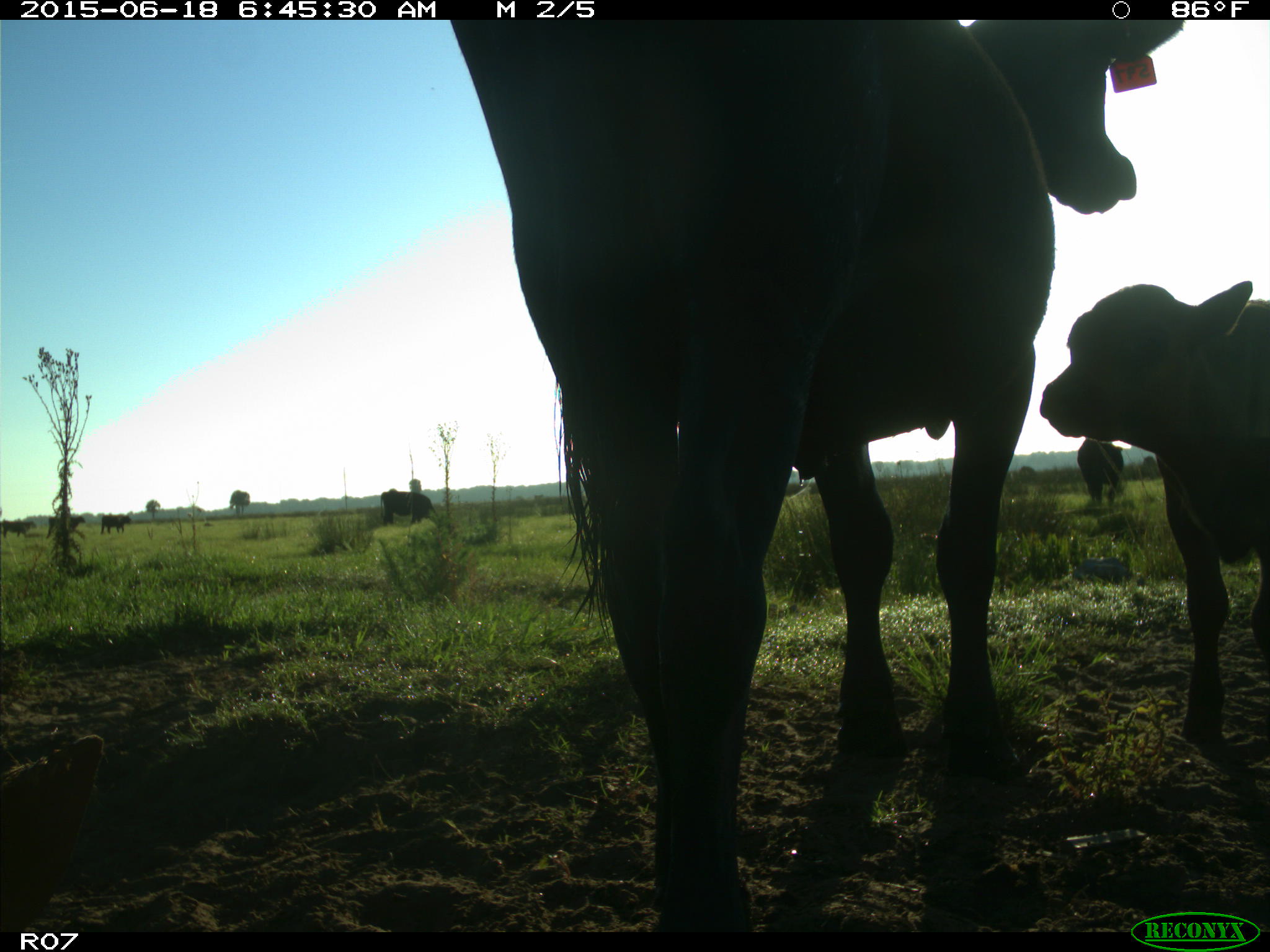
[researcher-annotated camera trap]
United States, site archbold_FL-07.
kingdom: Animalia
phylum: Chordata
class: Mammalia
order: Artiodactyla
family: Bovidae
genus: Bos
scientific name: Bos taurus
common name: domestic cow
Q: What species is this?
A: Bos taurus (domestic cow).